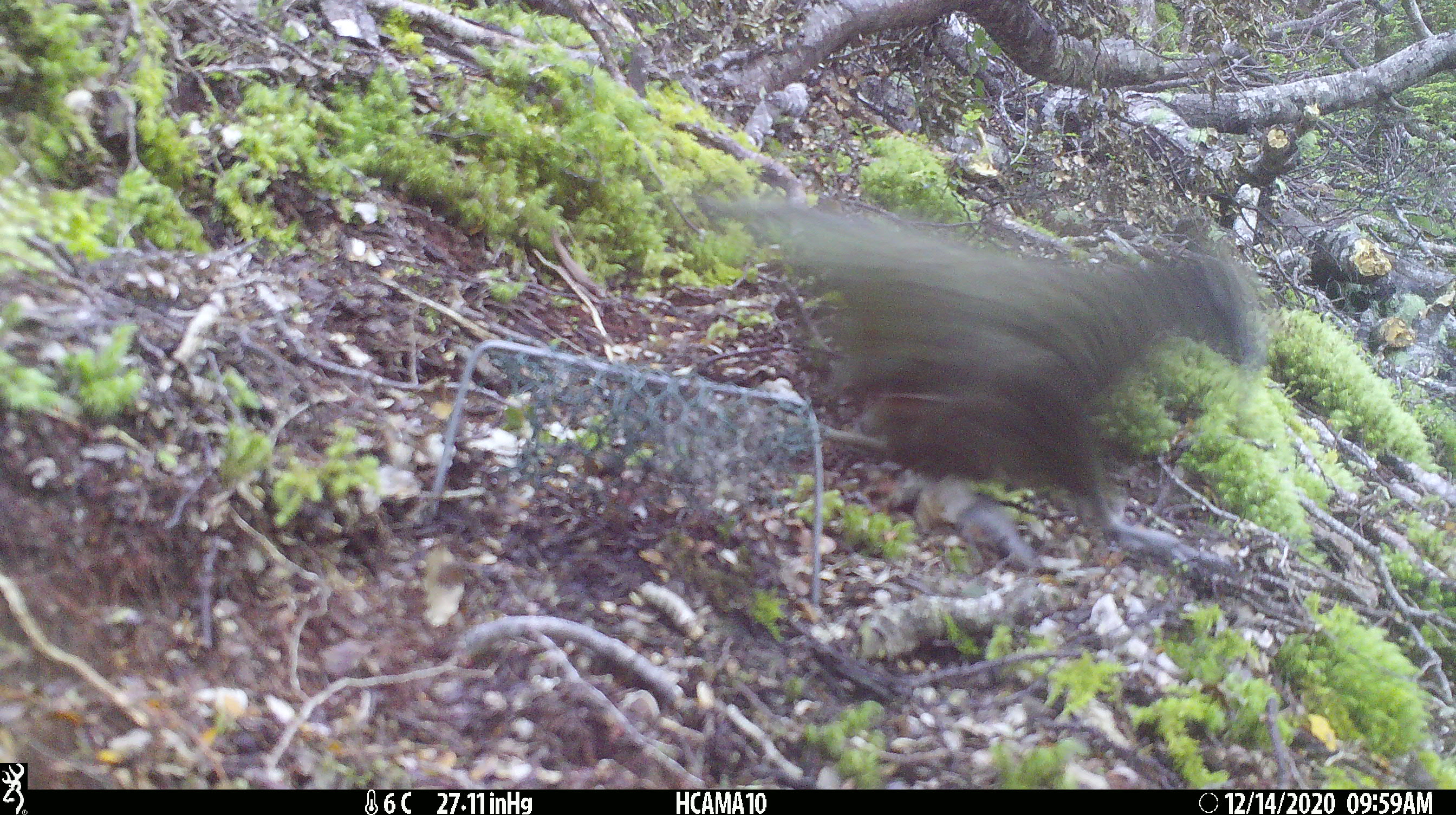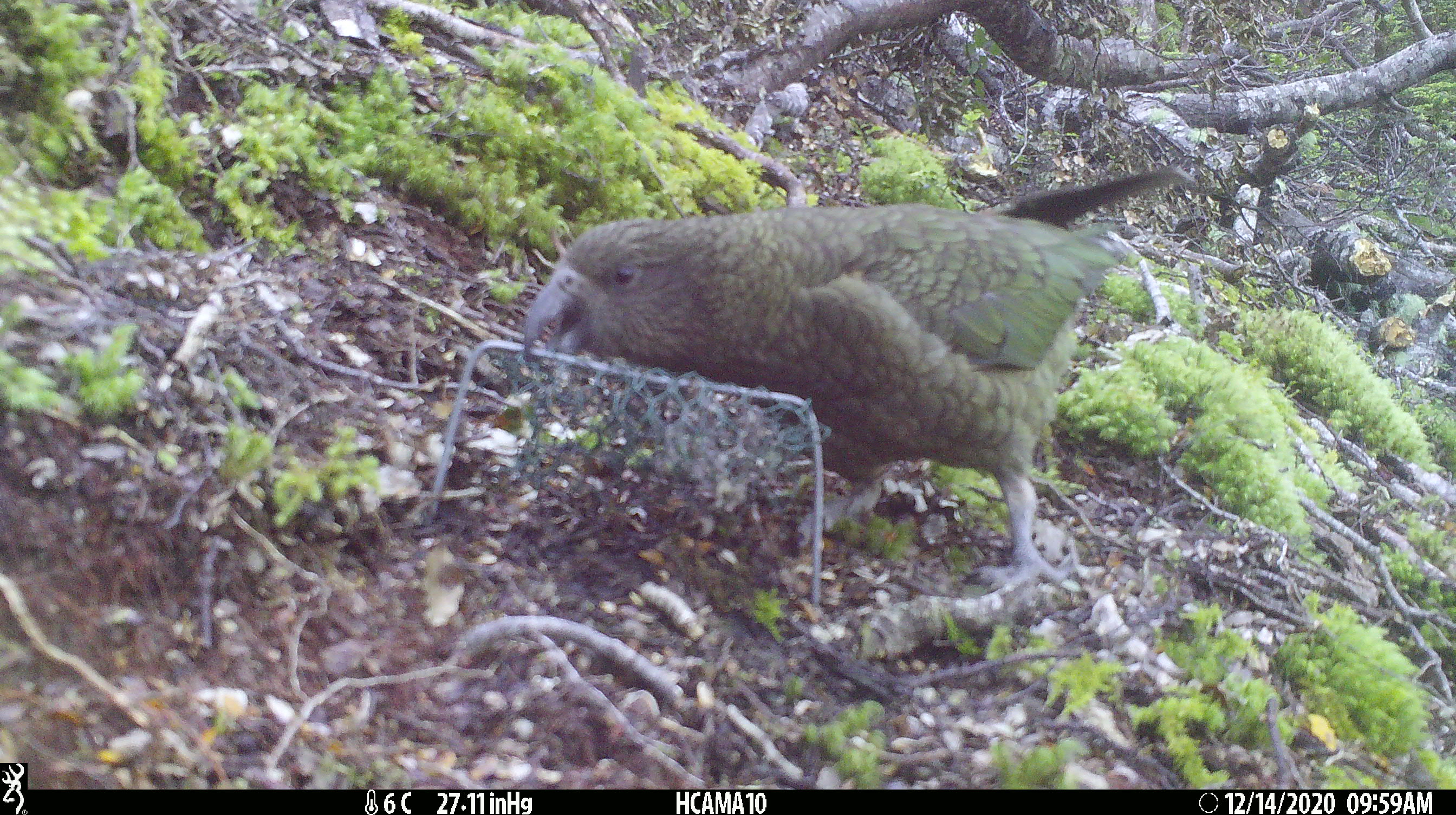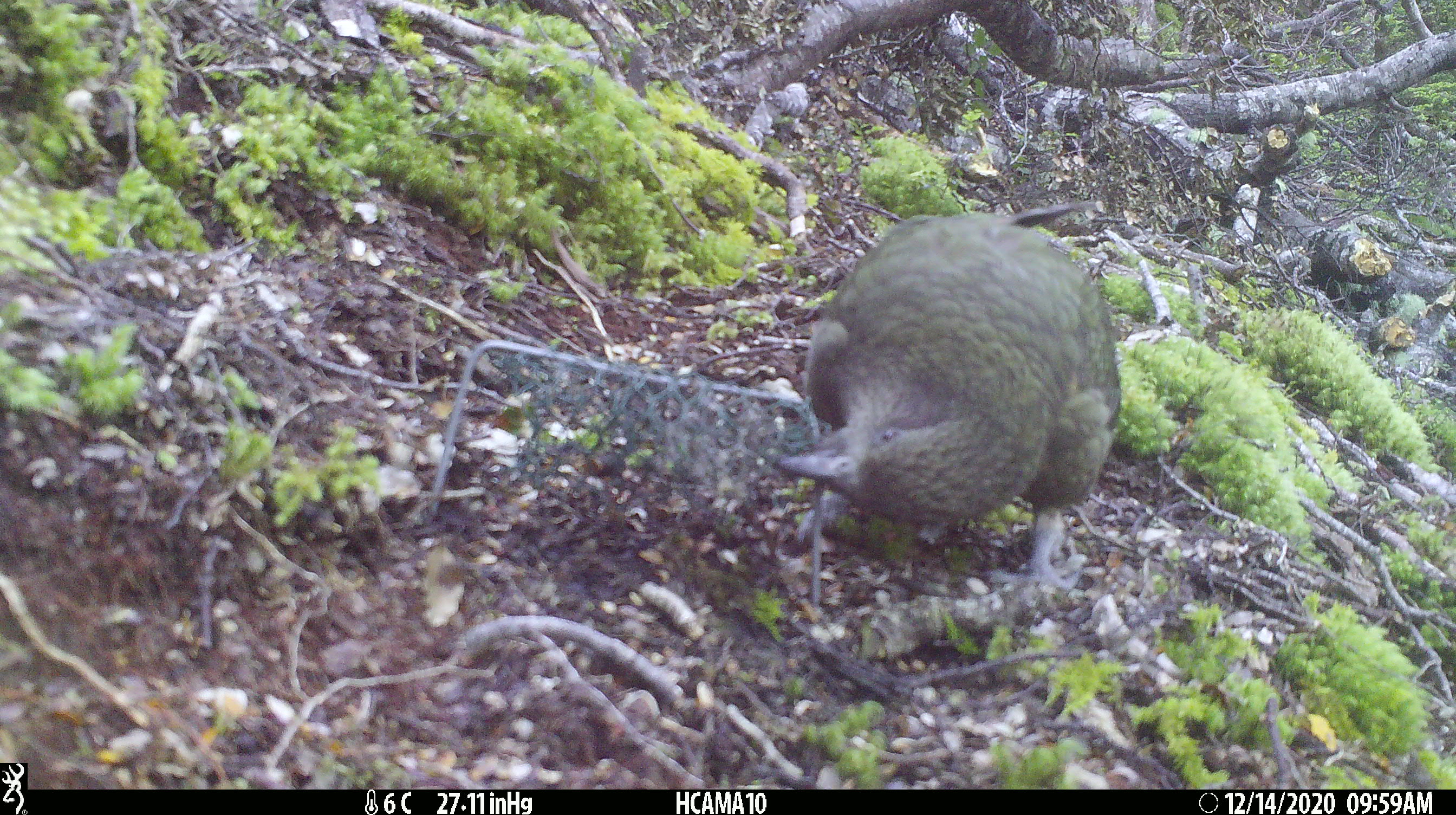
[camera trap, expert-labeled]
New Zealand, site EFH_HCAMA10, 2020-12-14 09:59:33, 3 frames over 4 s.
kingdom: Animalia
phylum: Chordata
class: Aves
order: Psittaciformes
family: Strigopidae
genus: Nestor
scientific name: Nestor notabilis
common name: kea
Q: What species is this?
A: Kea (Nestor notabilis).